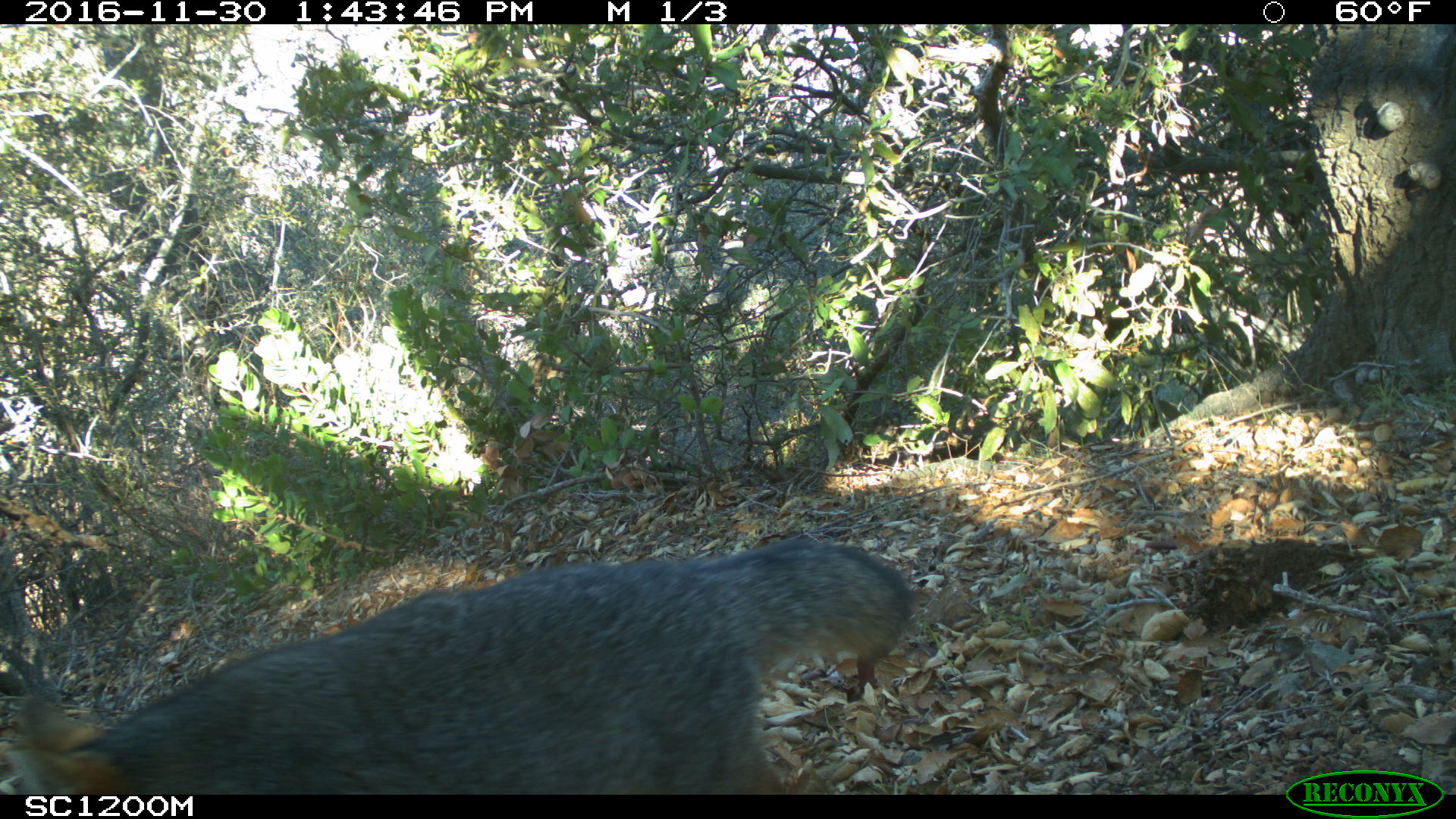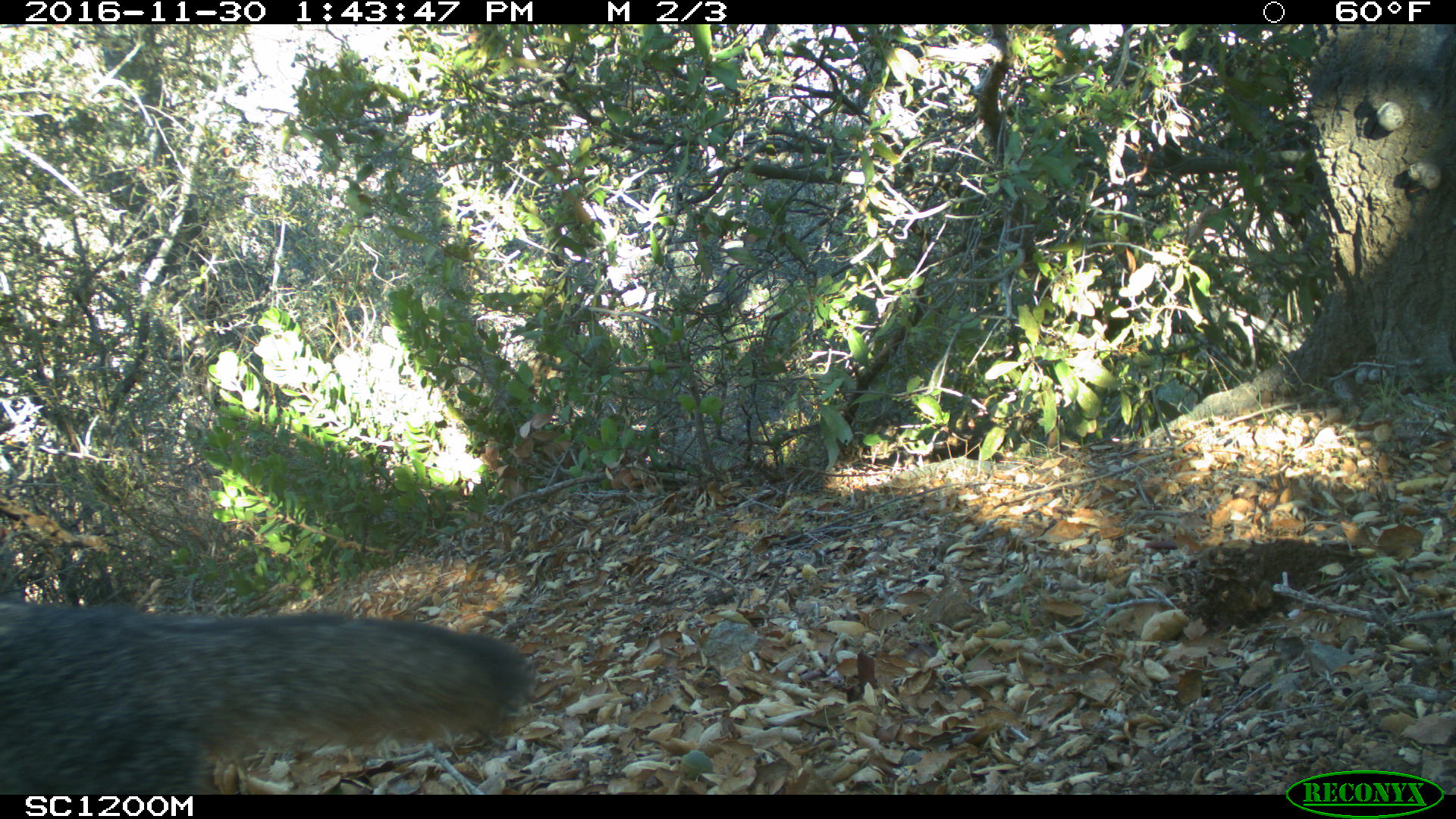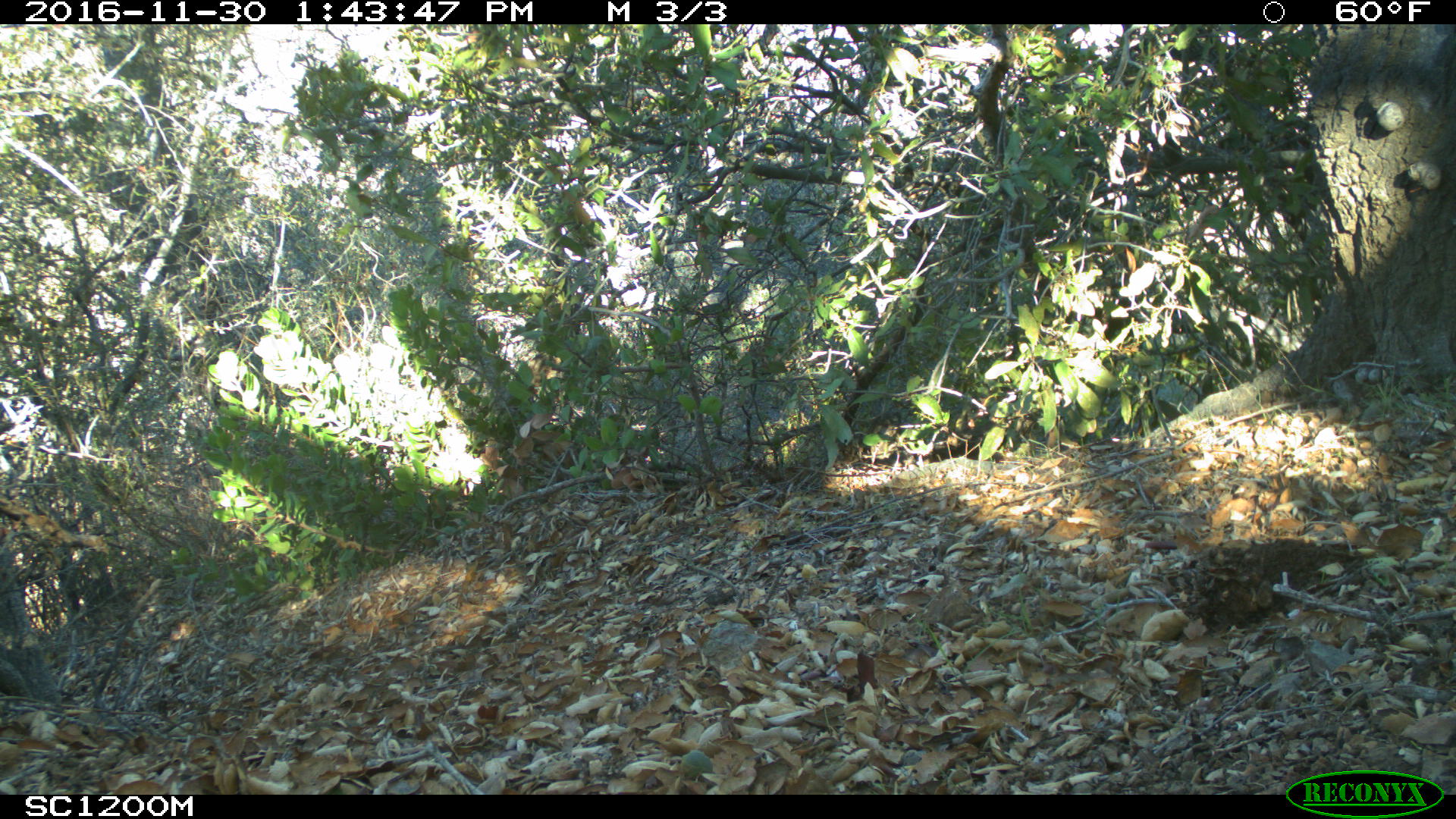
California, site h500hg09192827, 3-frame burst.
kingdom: Animalia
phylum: Chordata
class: Mammalia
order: Carnivora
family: Canidae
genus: Urocyon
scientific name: Urocyon littoralis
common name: island fox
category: fox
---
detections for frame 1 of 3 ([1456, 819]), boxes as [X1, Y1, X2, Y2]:
fox: [0, 535, 912, 794]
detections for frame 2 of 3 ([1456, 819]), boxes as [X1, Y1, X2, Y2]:
fox: [0, 595, 532, 792]